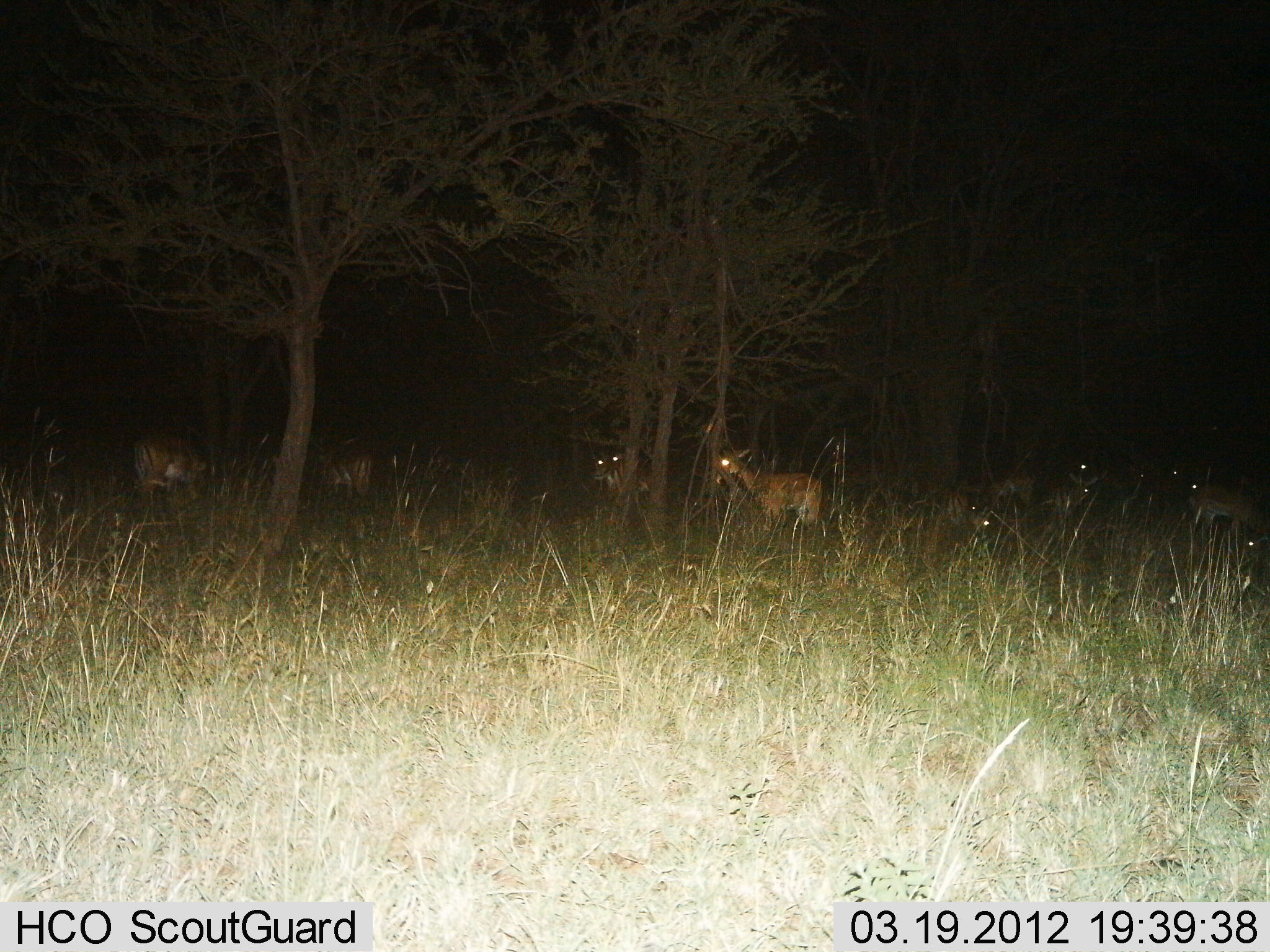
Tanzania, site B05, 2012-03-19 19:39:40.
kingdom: Animalia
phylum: Chordata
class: Mammalia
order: Artiodactyla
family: Bovidae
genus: Aepyceros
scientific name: Aepyceros melampus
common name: impala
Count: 9.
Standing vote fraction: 92%.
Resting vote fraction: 8%.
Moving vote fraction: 0%.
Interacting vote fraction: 0%.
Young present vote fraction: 0%.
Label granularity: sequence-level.